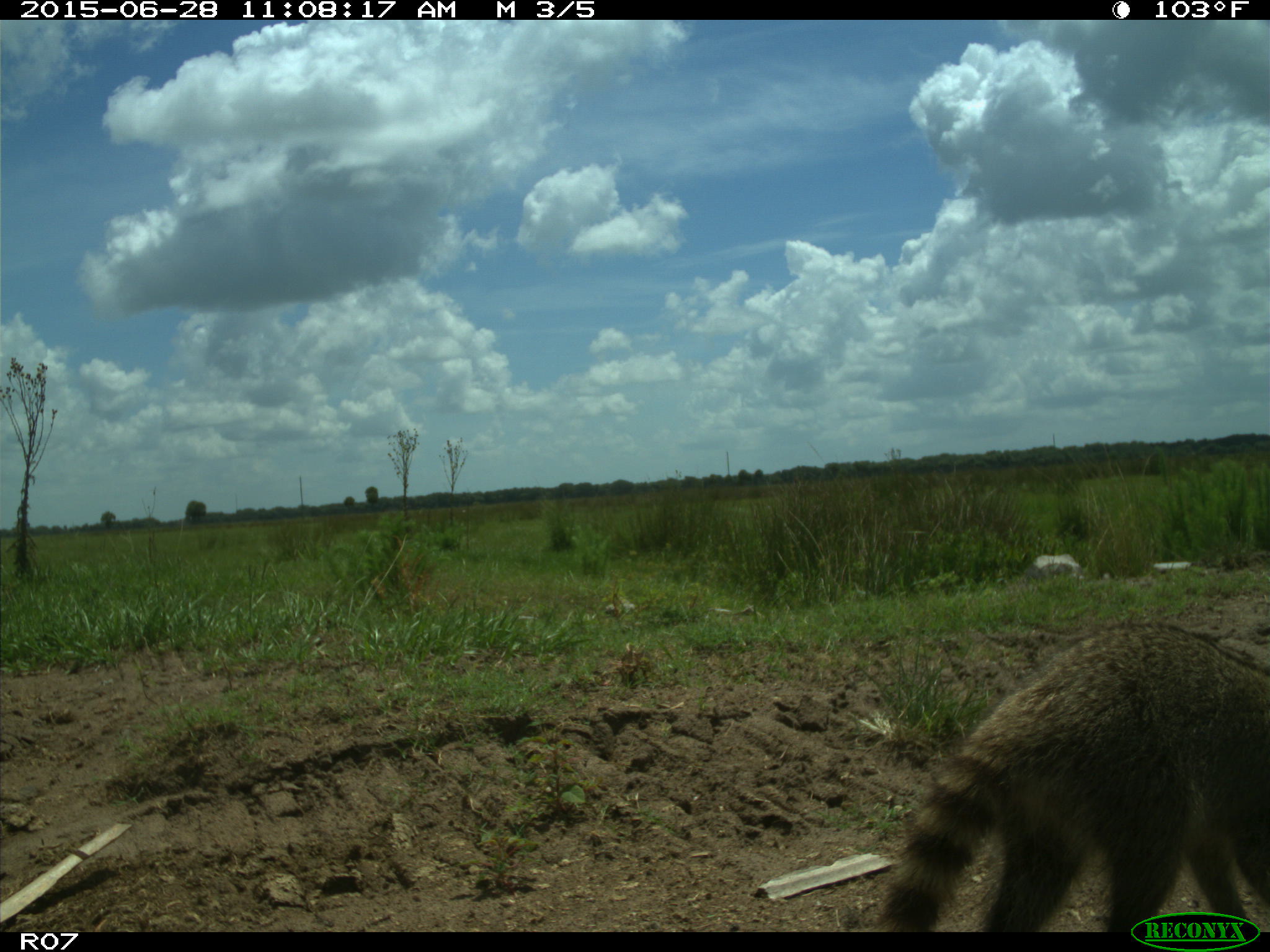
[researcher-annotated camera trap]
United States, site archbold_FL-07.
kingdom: Animalia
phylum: Chordata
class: Mammalia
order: Carnivora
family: Procyonidae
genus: Procyon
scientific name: Procyon lotor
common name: common raccoon